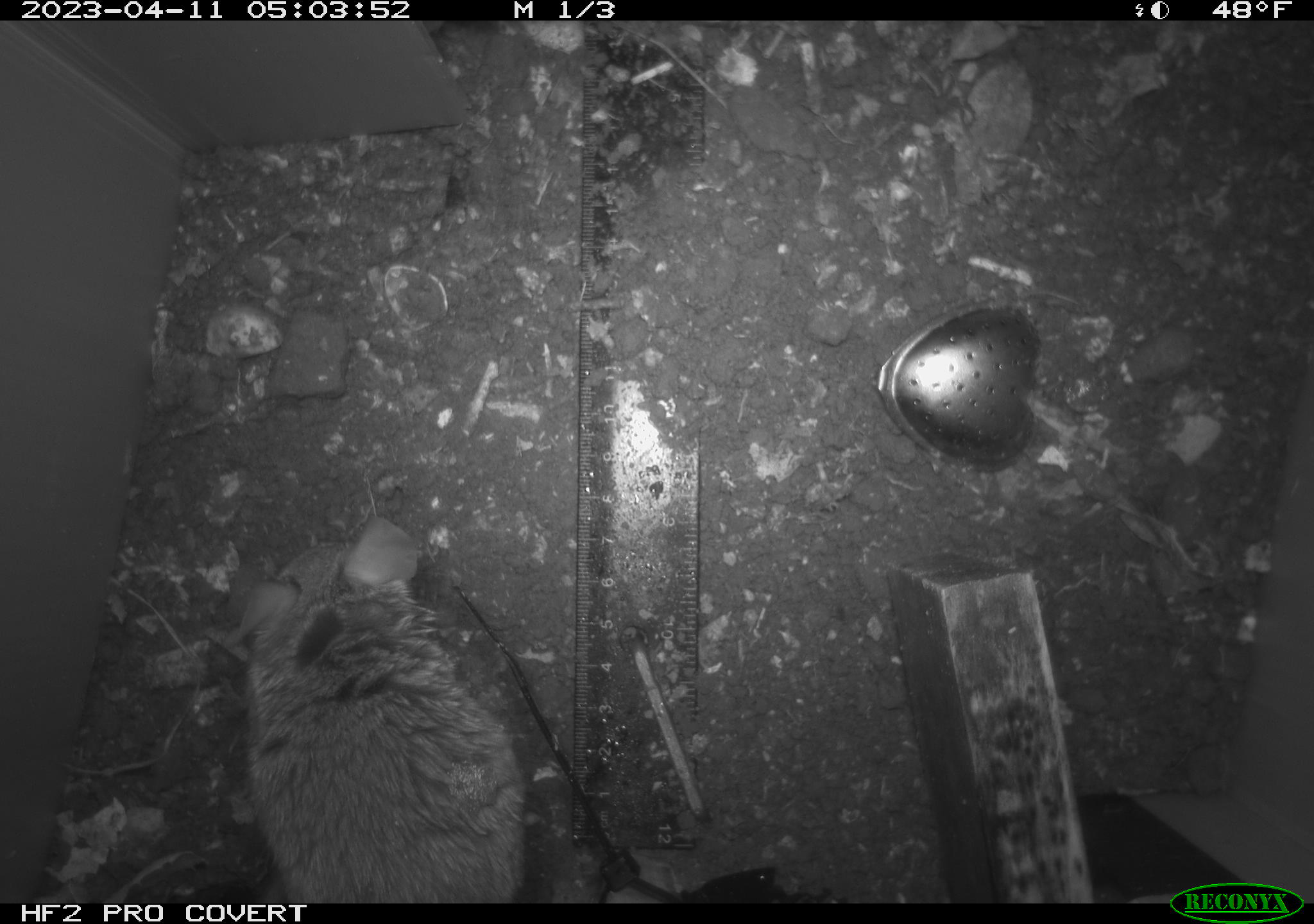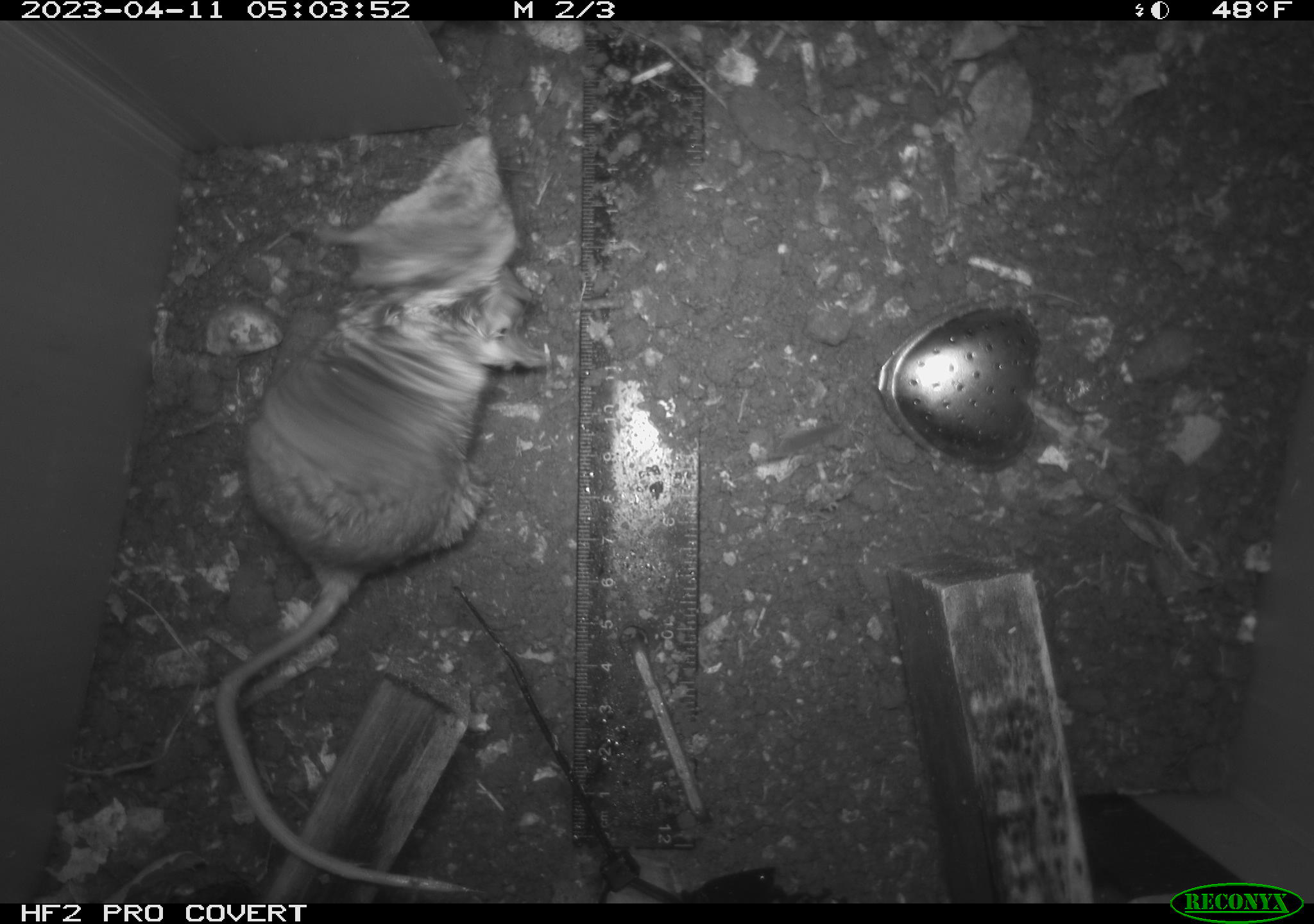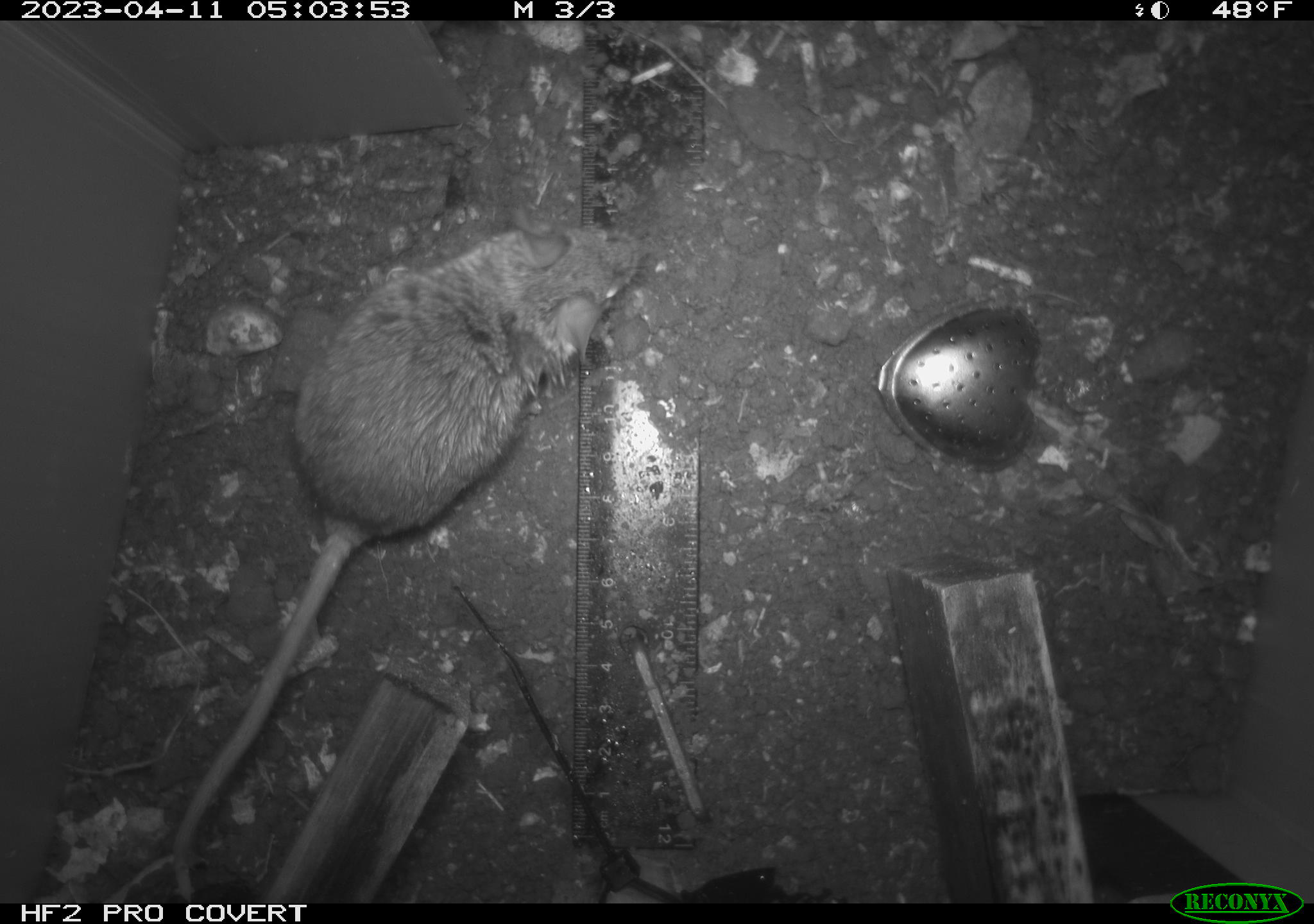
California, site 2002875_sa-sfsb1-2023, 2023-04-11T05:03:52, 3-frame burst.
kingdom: Animalia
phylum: Chordata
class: Mammalia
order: Rodentia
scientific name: Rodentia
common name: mouse species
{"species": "mouse species (Rodentia)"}